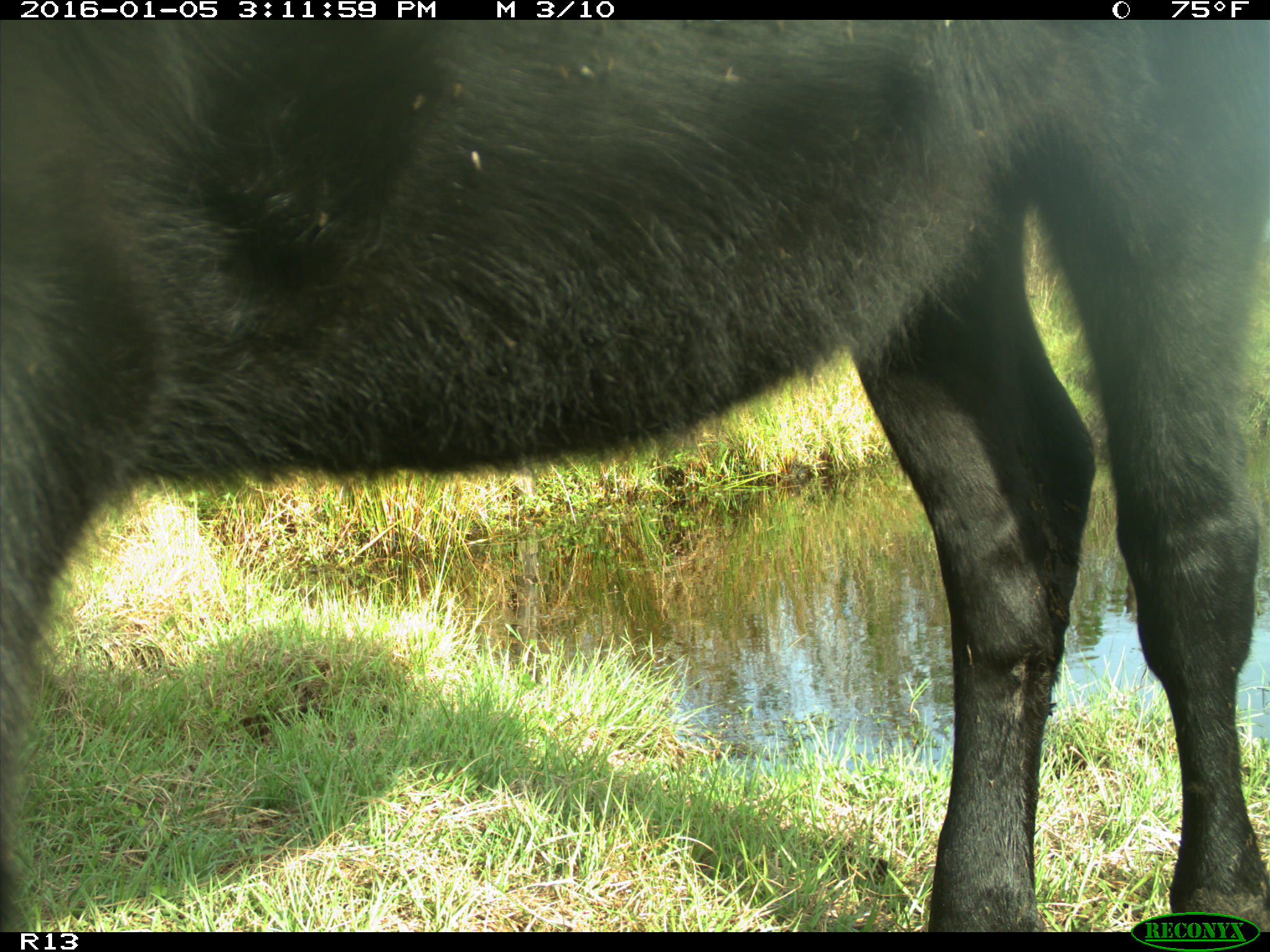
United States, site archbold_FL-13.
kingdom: Animalia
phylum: Chordata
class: Mammalia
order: Artiodactyla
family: Bovidae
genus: Bos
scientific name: Bos taurus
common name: domestic cow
Bos taurus (domestic cow).